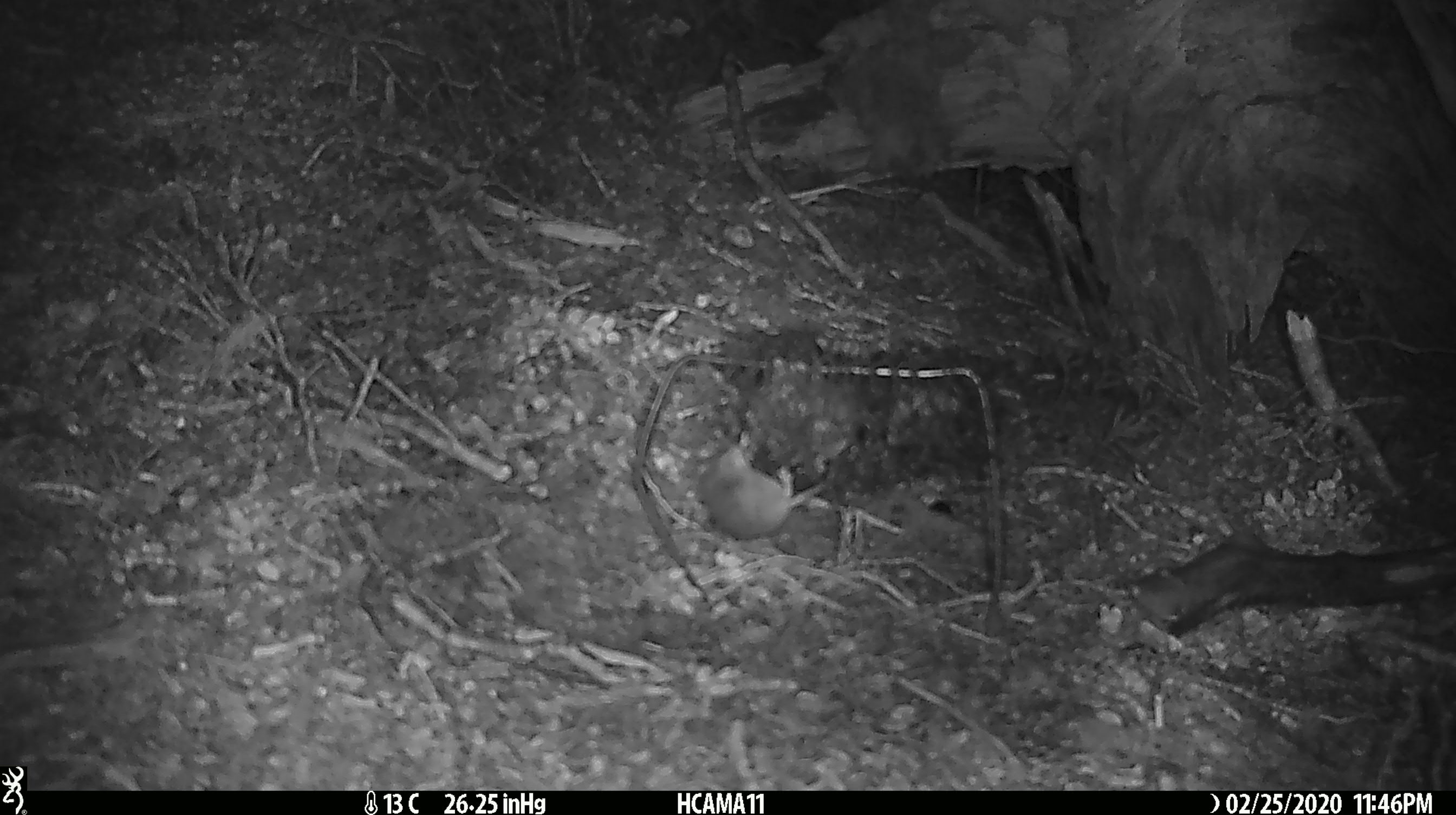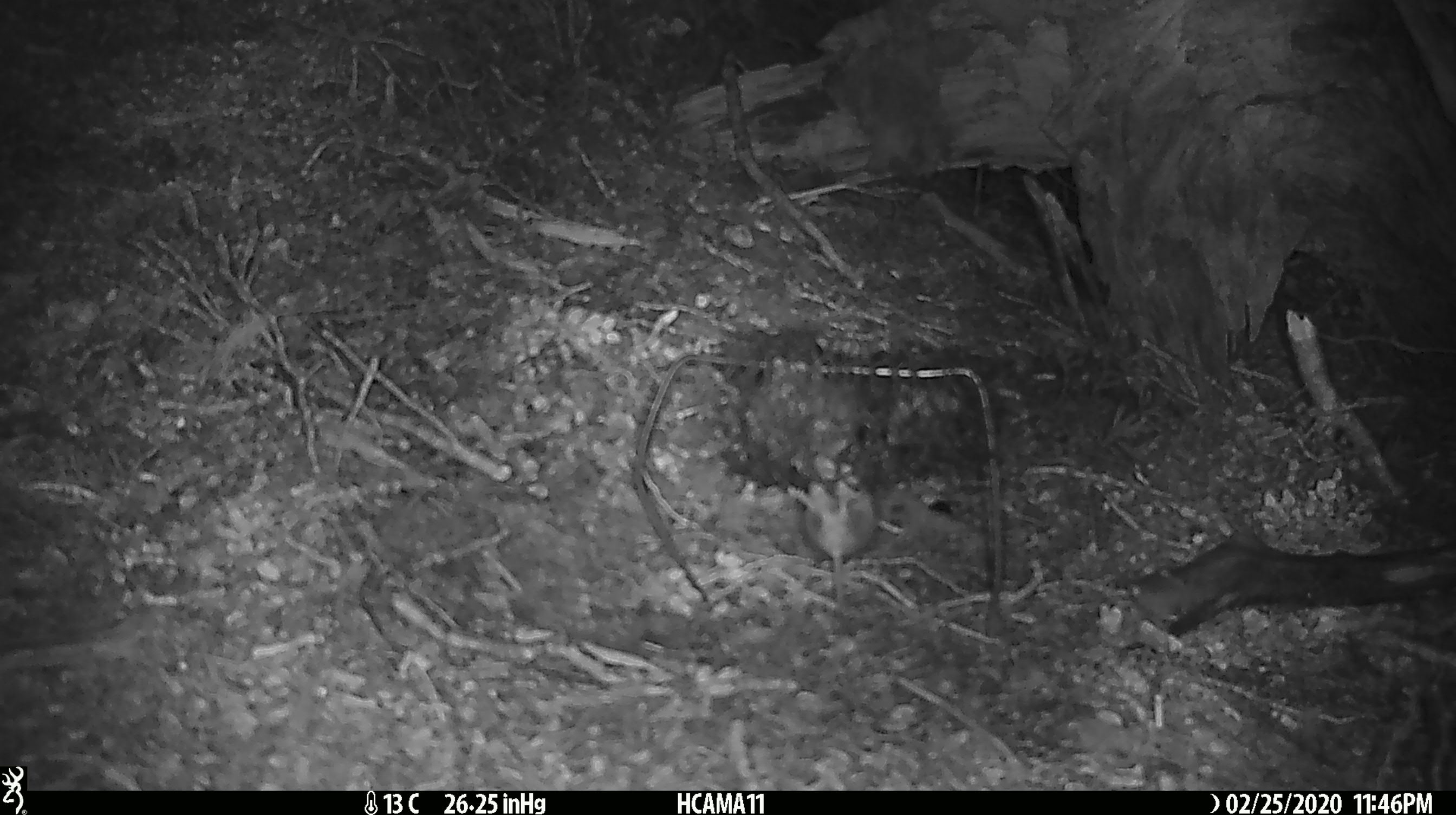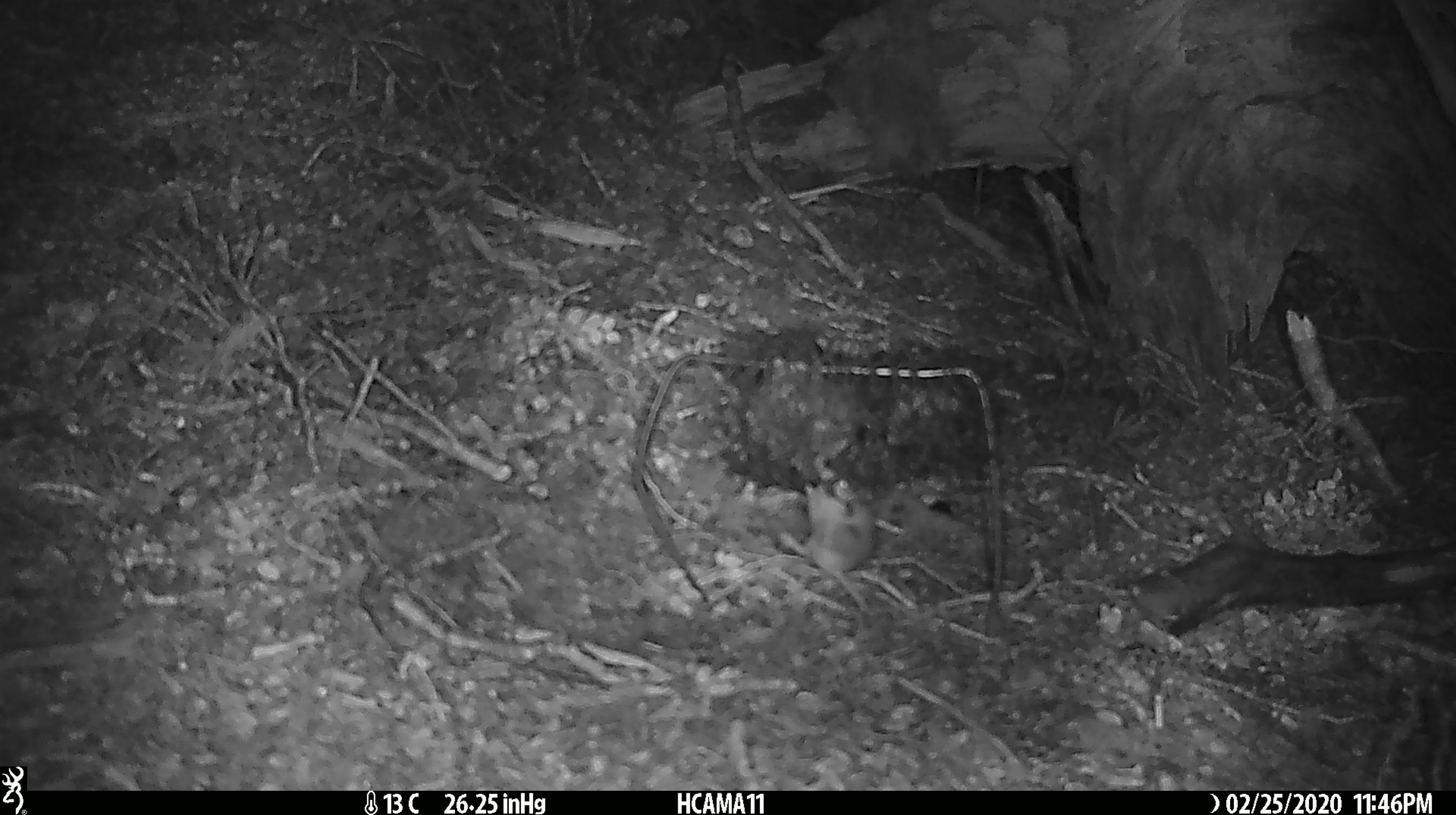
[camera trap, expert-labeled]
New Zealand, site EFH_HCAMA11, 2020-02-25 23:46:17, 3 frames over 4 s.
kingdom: Animalia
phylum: Chordata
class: Mammalia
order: Rodentia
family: Muridae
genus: Mus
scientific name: Mus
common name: mouse